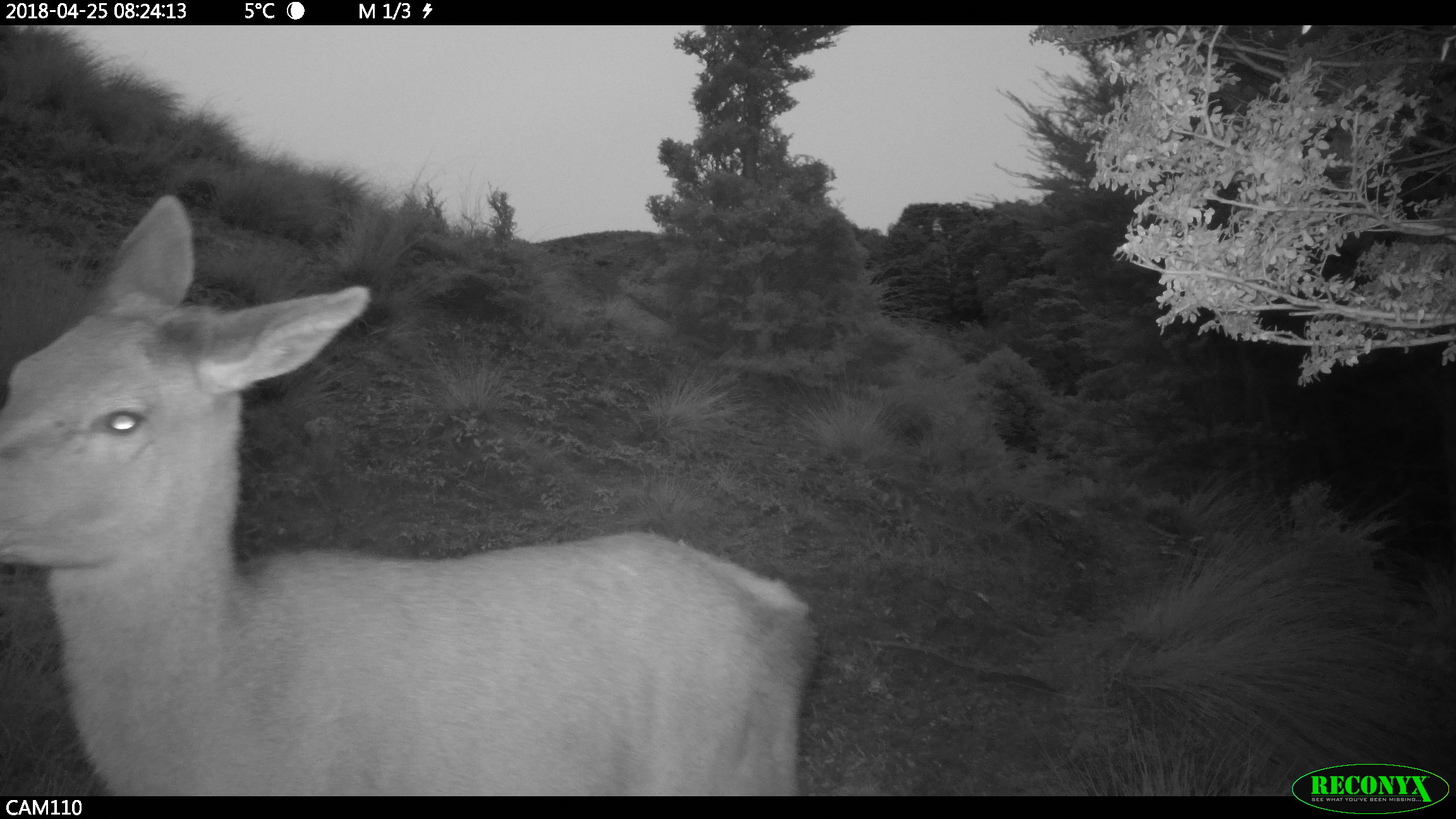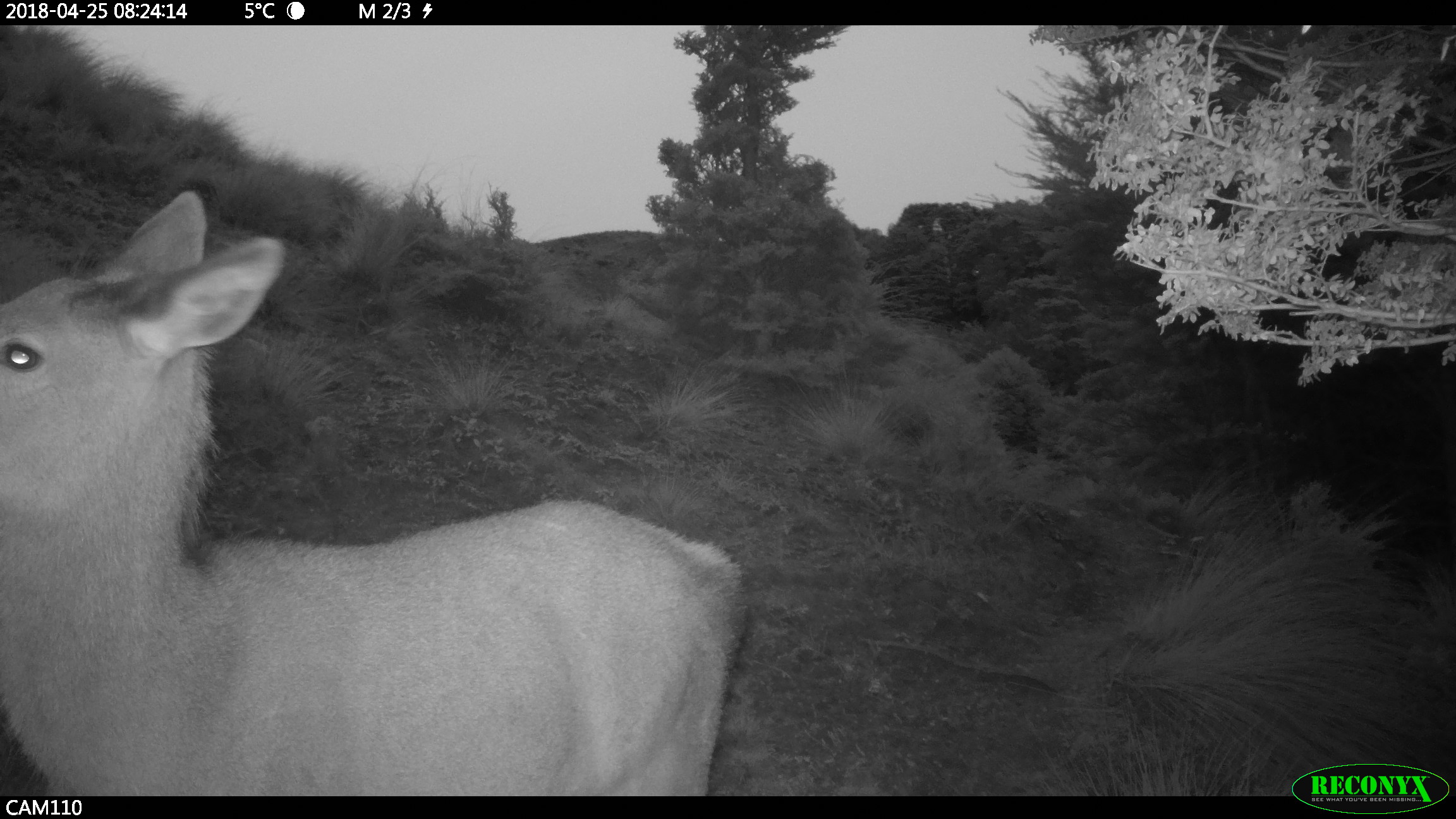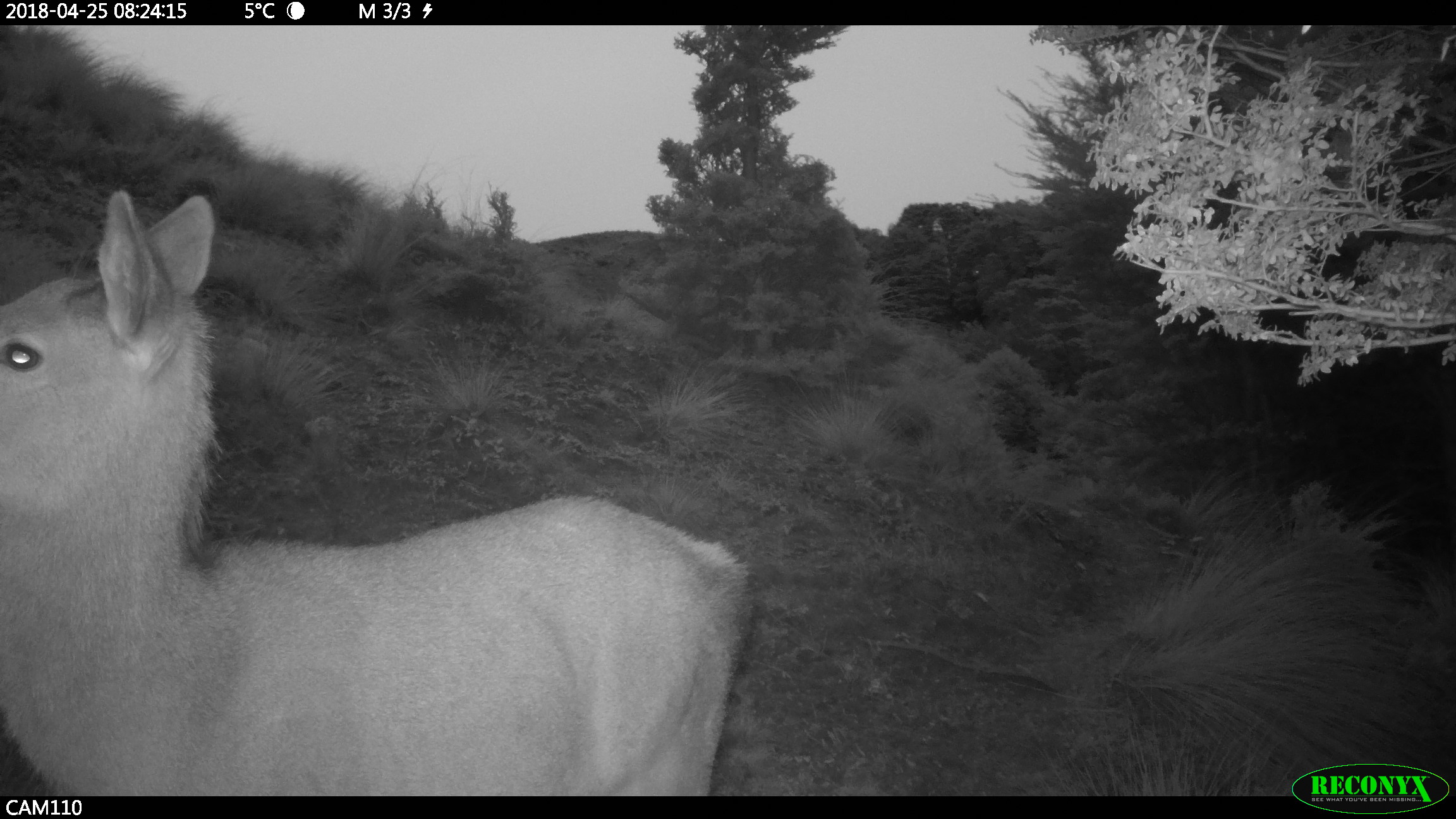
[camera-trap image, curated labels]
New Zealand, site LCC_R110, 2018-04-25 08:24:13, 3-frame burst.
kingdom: Animalia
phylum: Chordata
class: Mammalia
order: Artiodactyla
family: Cervidae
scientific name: Cervidae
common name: deer